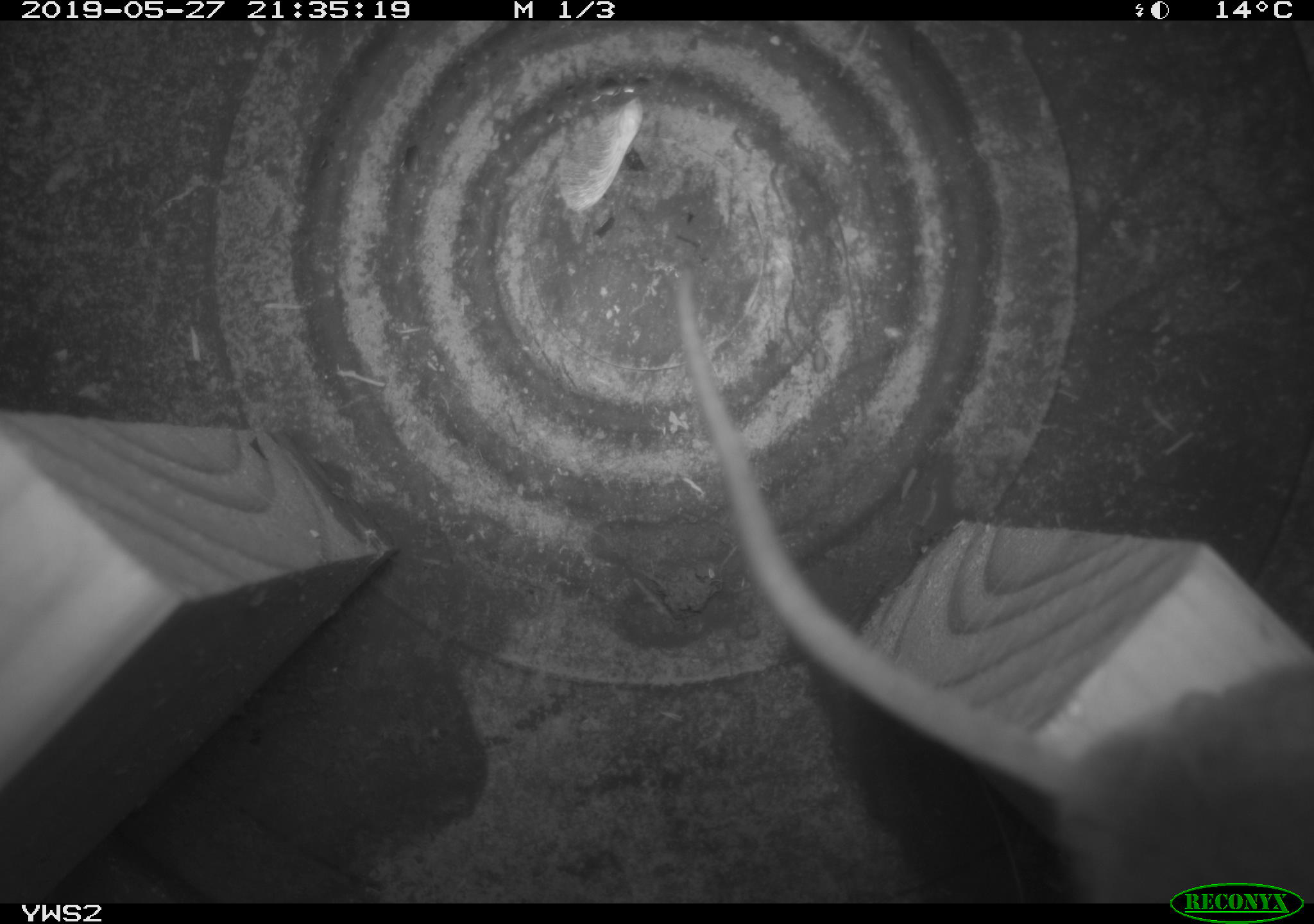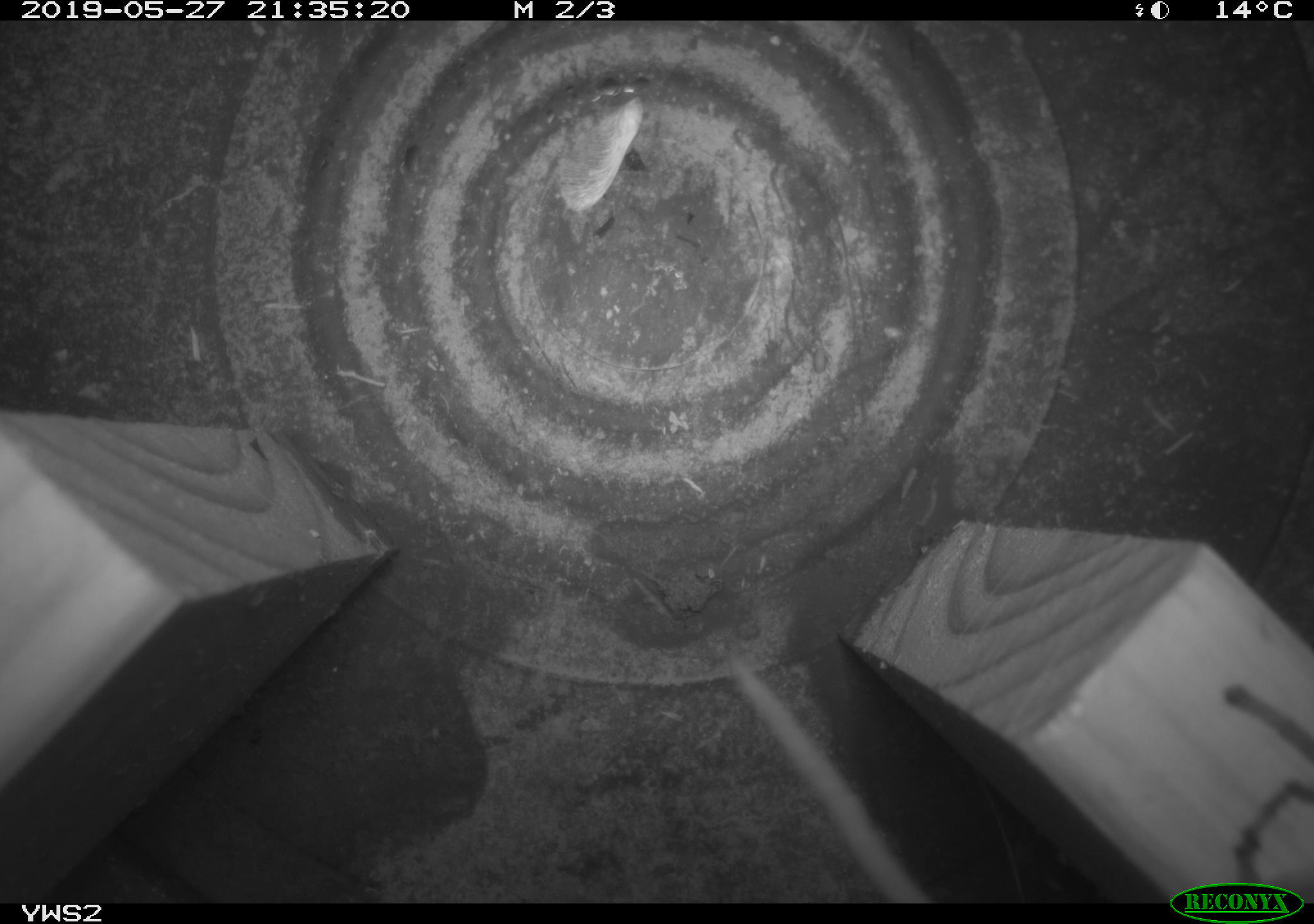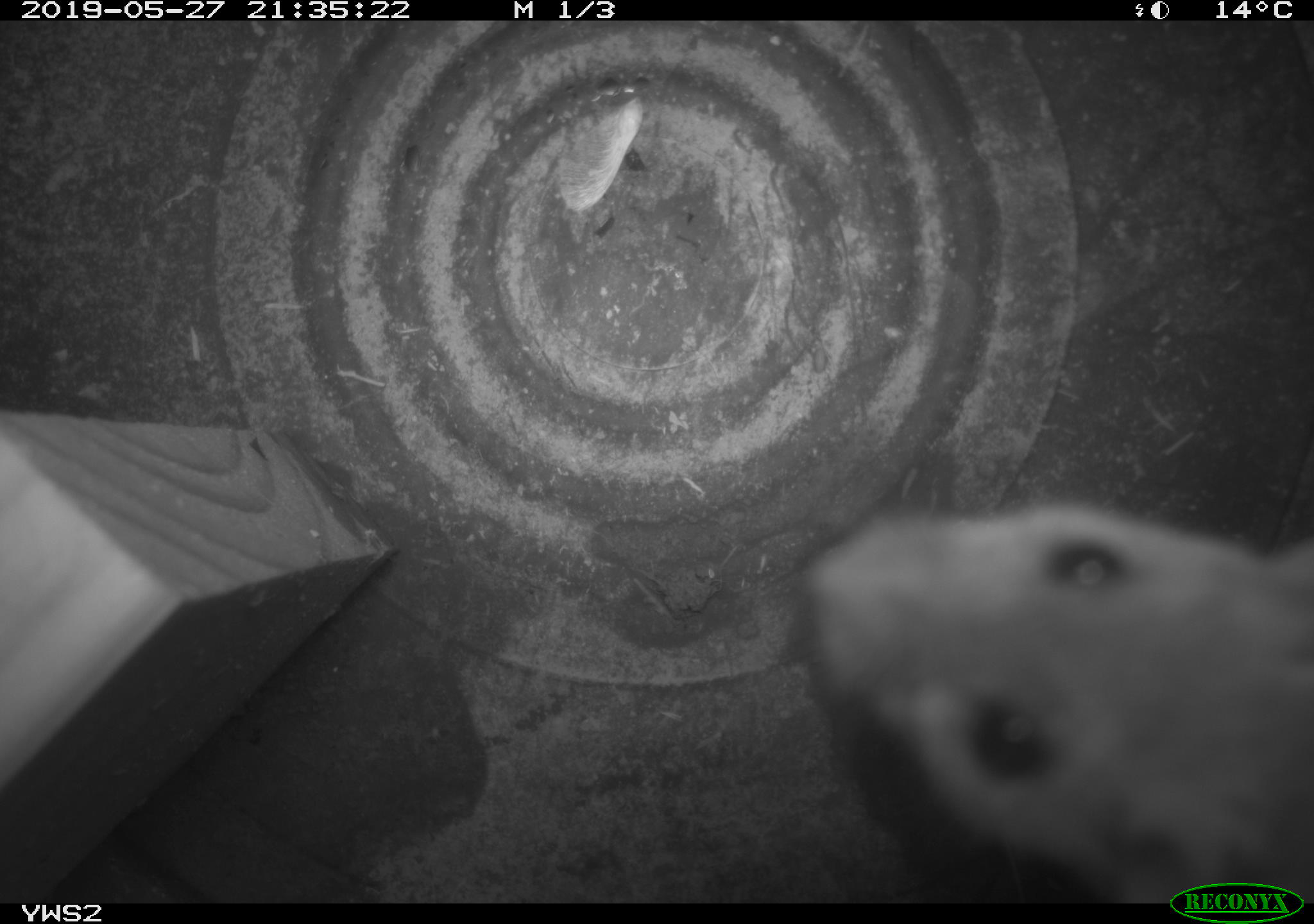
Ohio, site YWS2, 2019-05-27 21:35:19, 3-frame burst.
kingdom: Animalia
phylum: Chordata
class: Mammalia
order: Rodentia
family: Cricetidae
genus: Peromyscus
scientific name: Peromyscus leucopus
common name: white-footed mouse